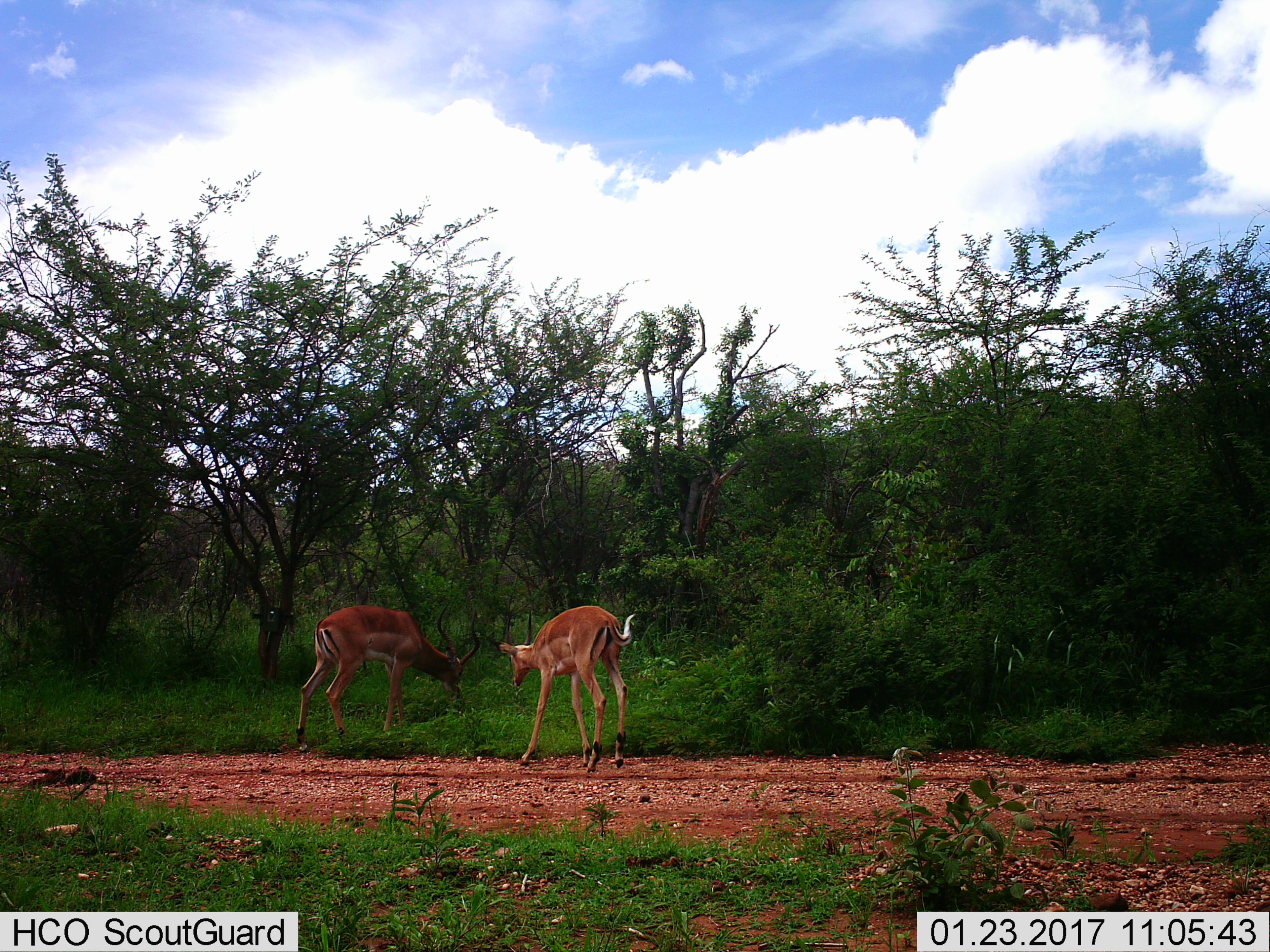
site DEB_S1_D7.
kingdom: Animalia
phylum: Chordata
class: Mammalia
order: Artiodactyla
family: Bovidae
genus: Aepyceros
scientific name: Aepyceros melampus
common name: impala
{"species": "impala (Aepyceros melampus)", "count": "2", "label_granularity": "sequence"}